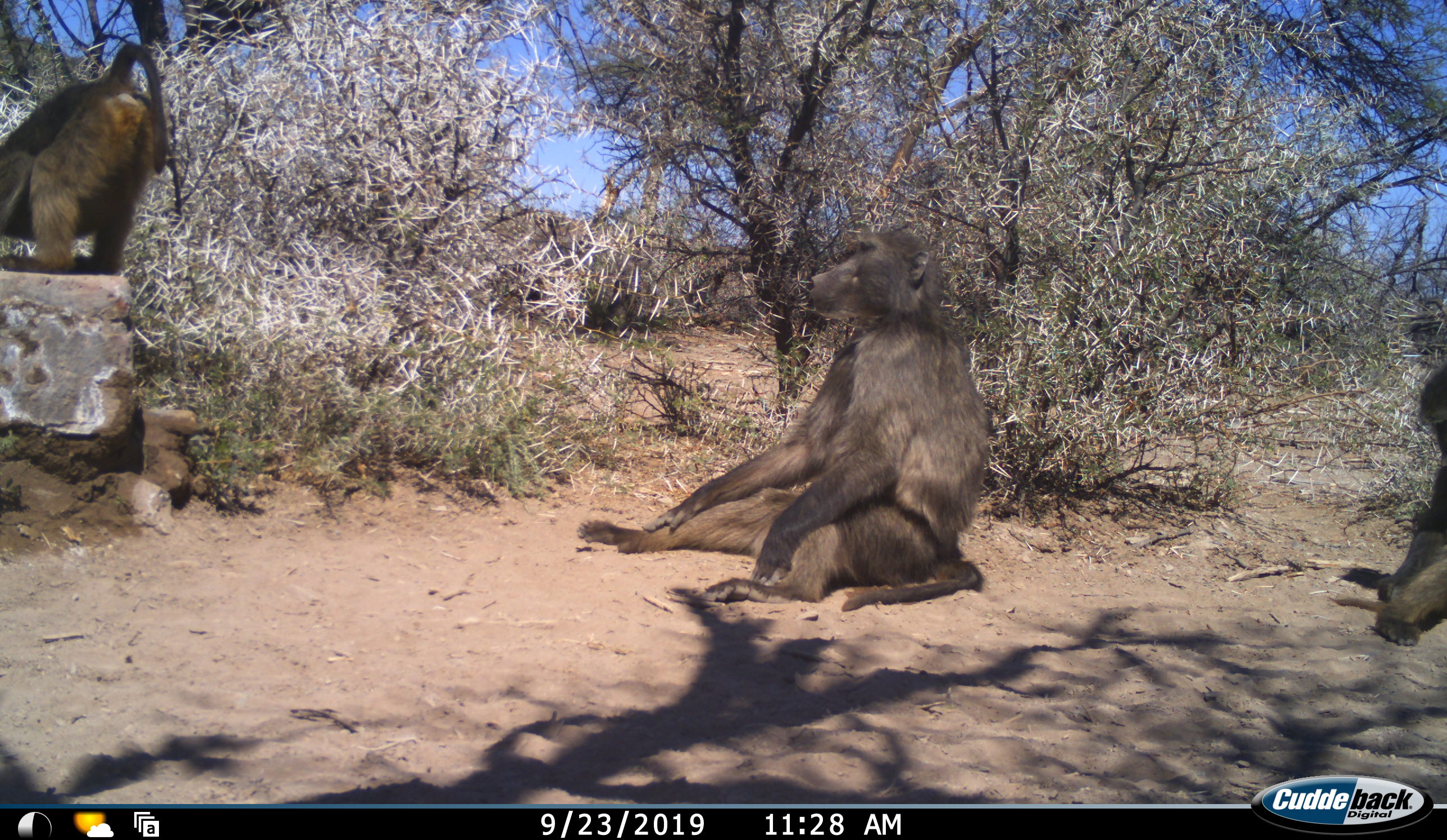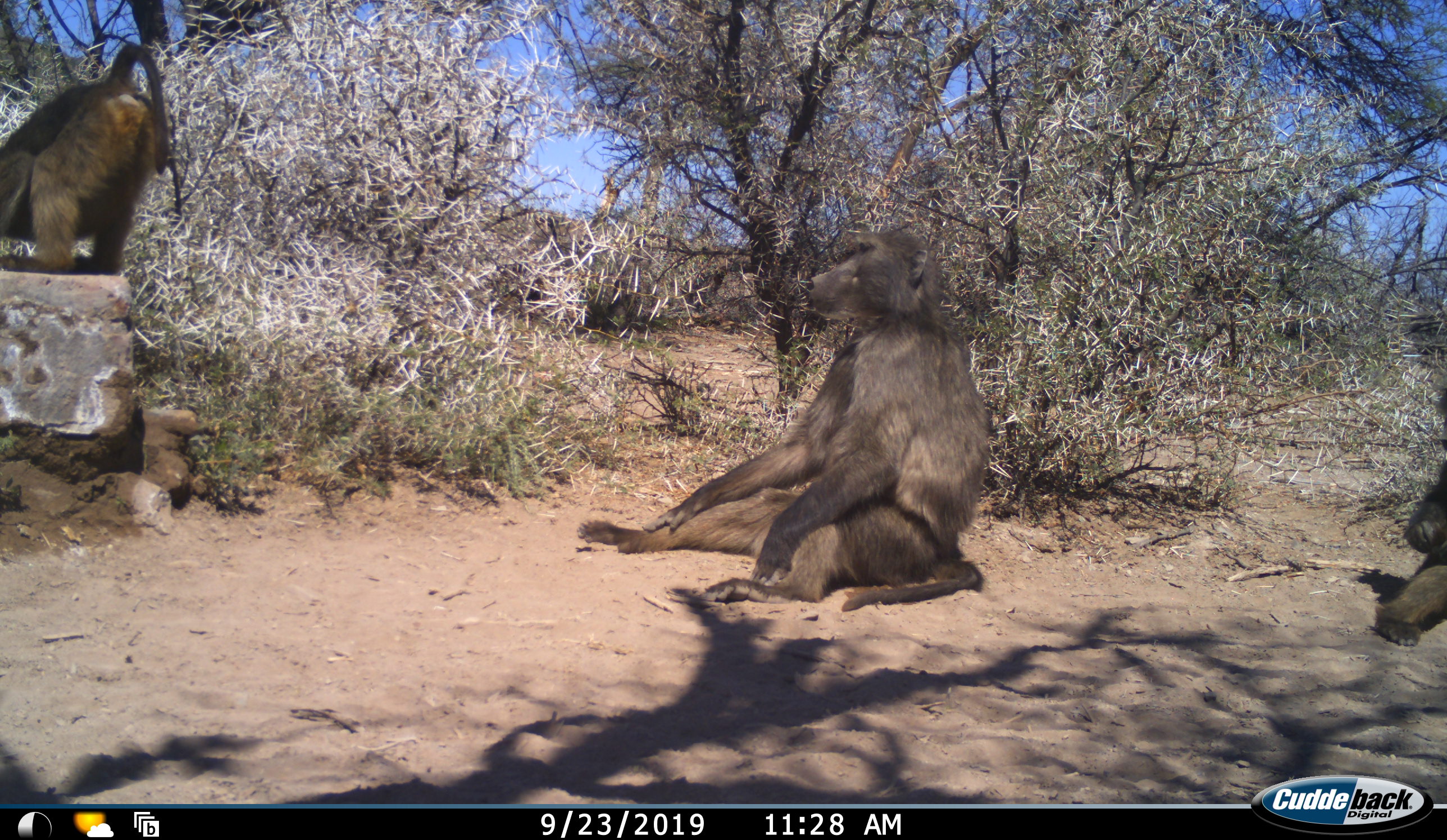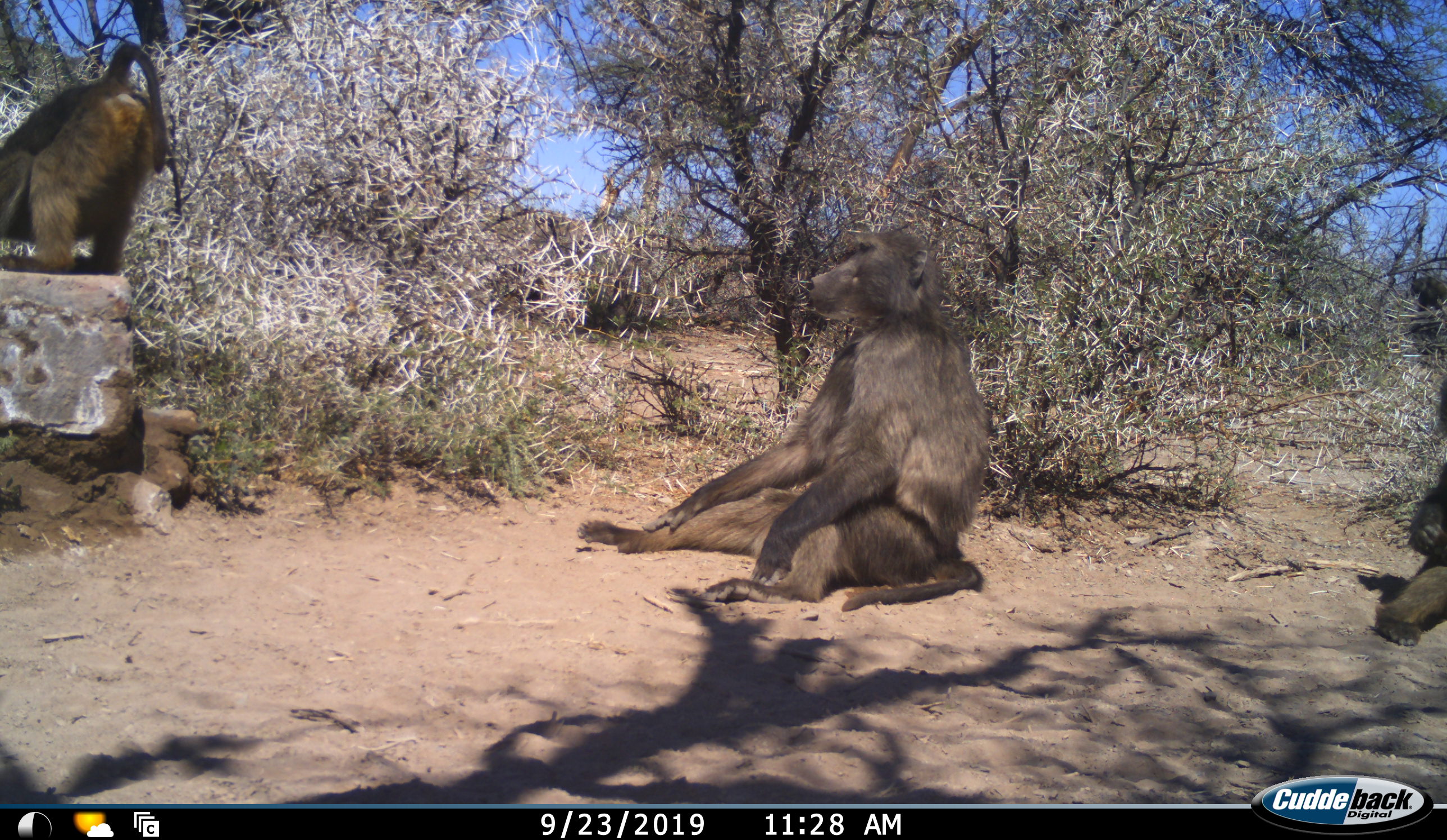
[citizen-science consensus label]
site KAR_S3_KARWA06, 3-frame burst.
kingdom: Animalia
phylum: Chordata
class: Mammalia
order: Primates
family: Cercopithecidae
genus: Papio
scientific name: Papio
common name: baboon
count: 3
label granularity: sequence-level